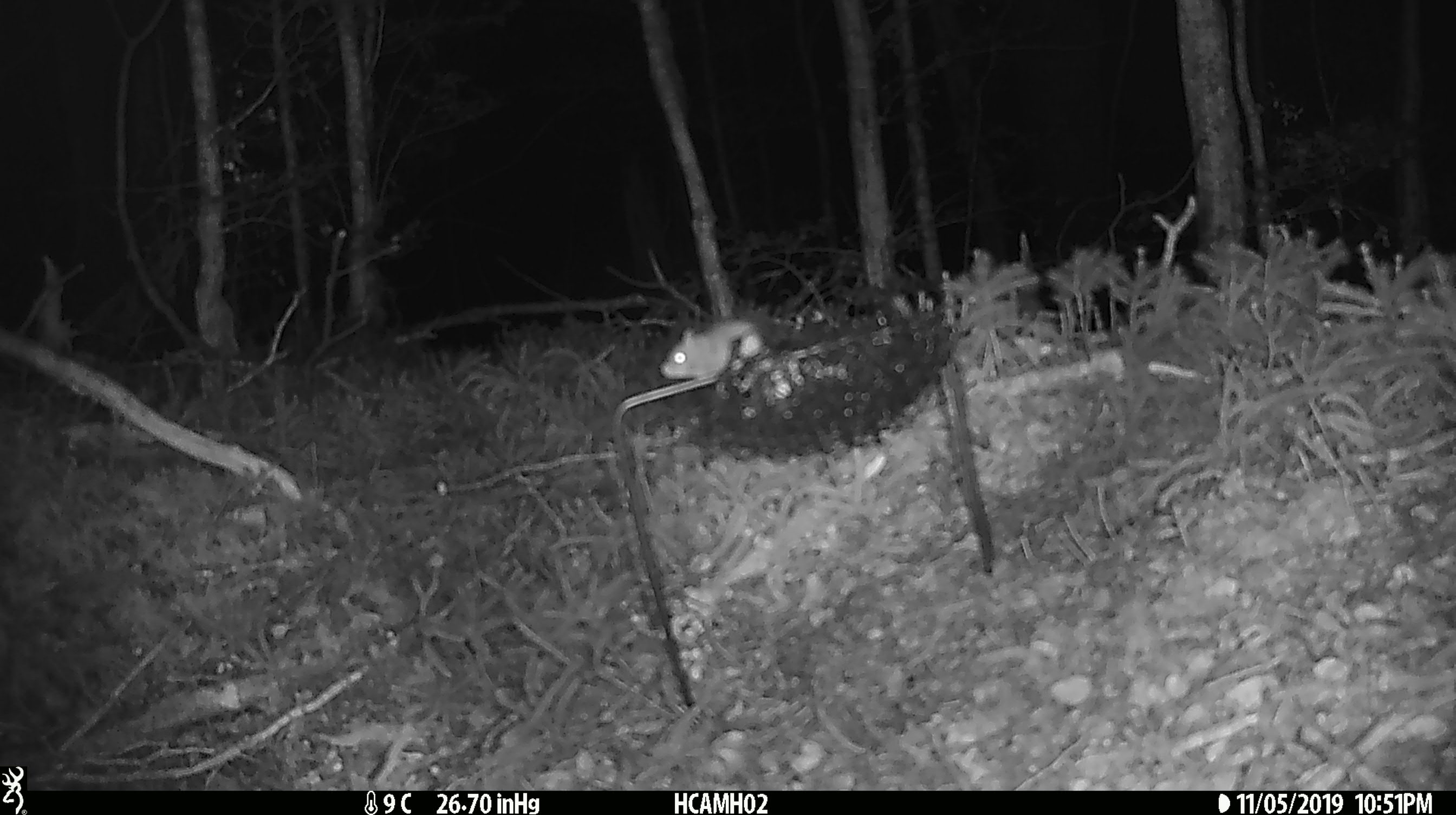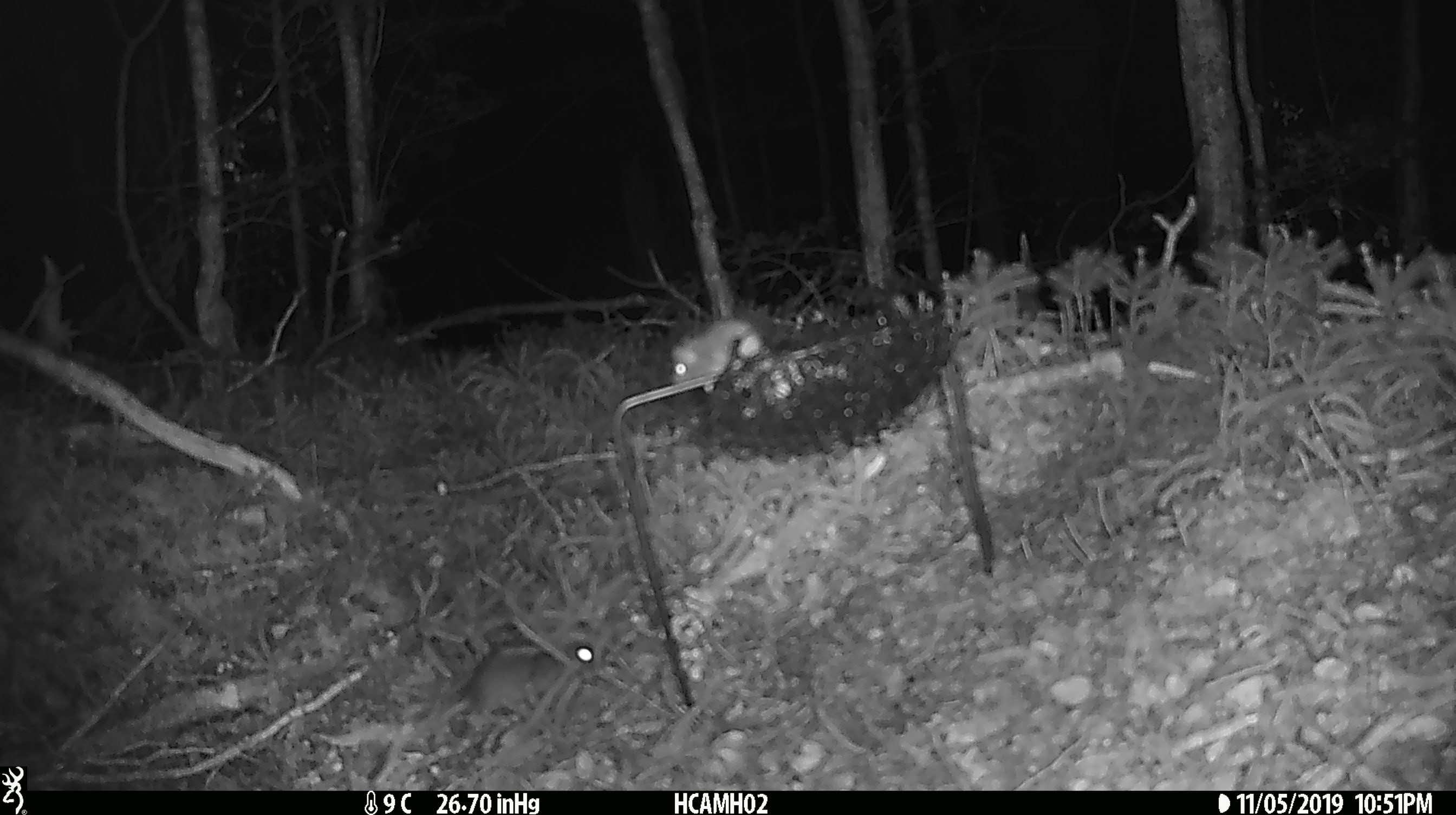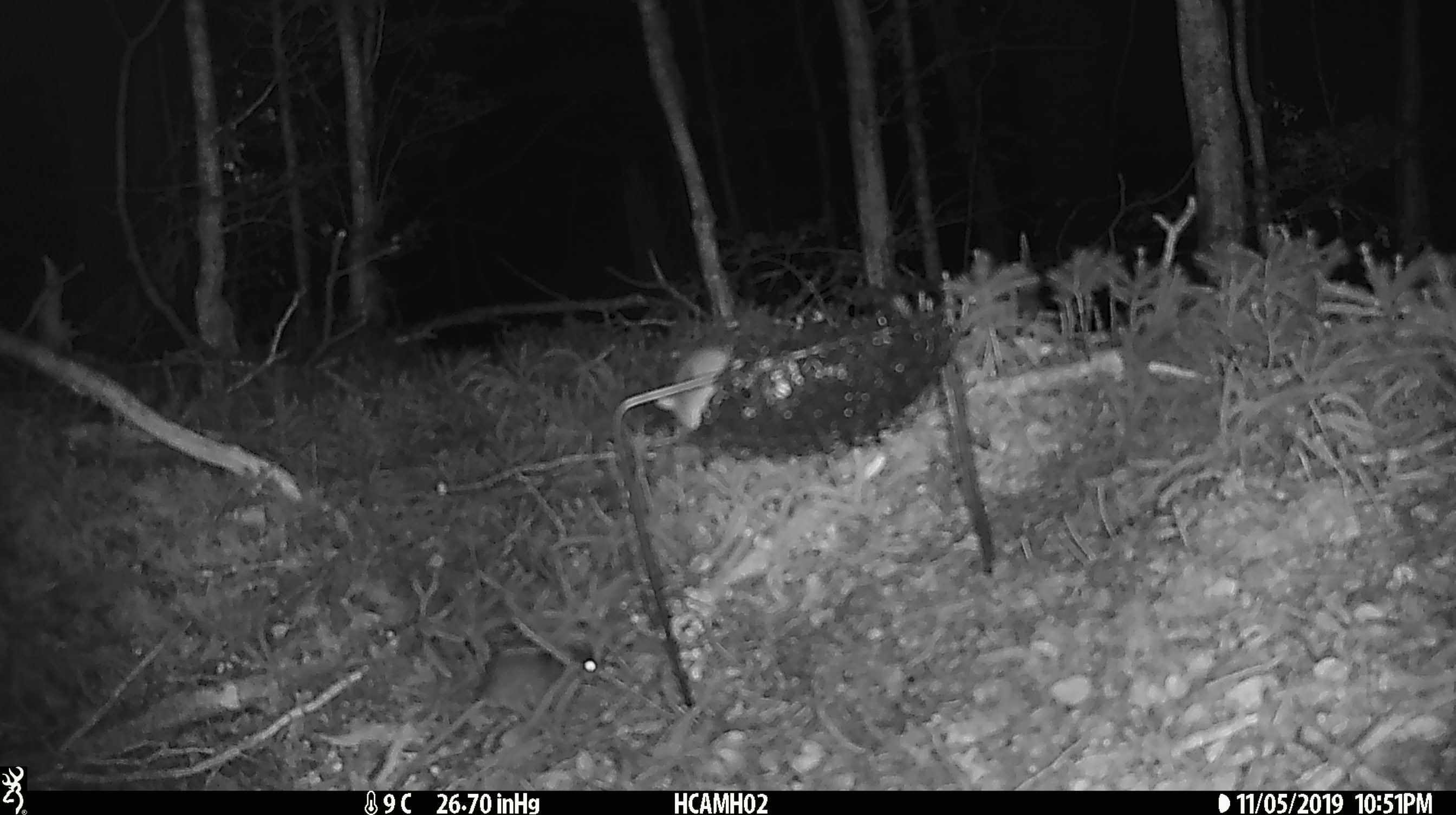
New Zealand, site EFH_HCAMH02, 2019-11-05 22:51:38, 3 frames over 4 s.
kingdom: Animalia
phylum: Chordata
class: Mammalia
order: Rodentia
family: Muridae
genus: Mus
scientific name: Mus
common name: mouse